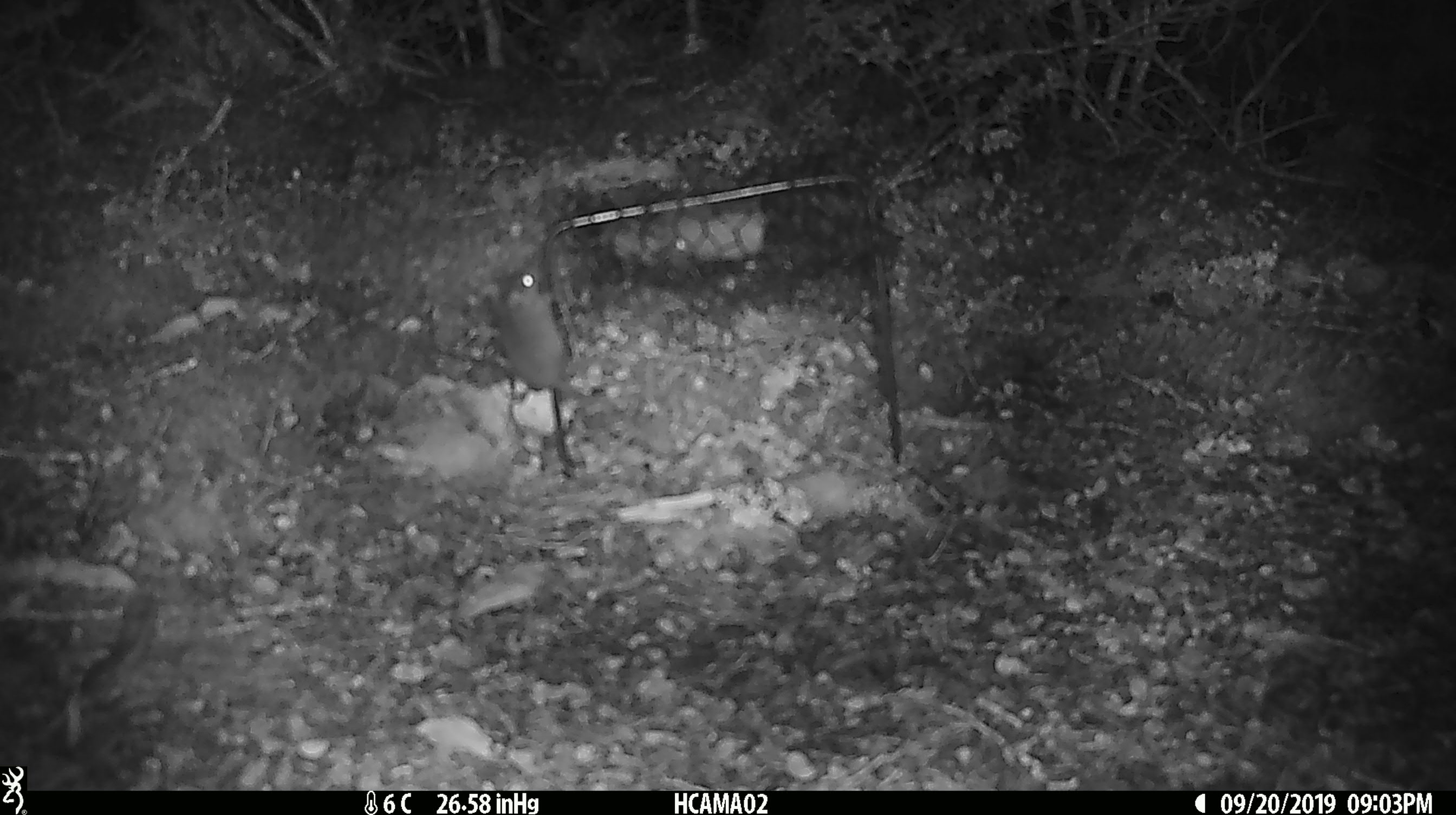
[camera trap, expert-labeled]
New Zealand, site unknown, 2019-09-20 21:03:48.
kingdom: Animalia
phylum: Chordata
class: Mammalia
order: Rodentia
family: Muridae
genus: Mus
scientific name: Mus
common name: mouse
Mouse (Mus).